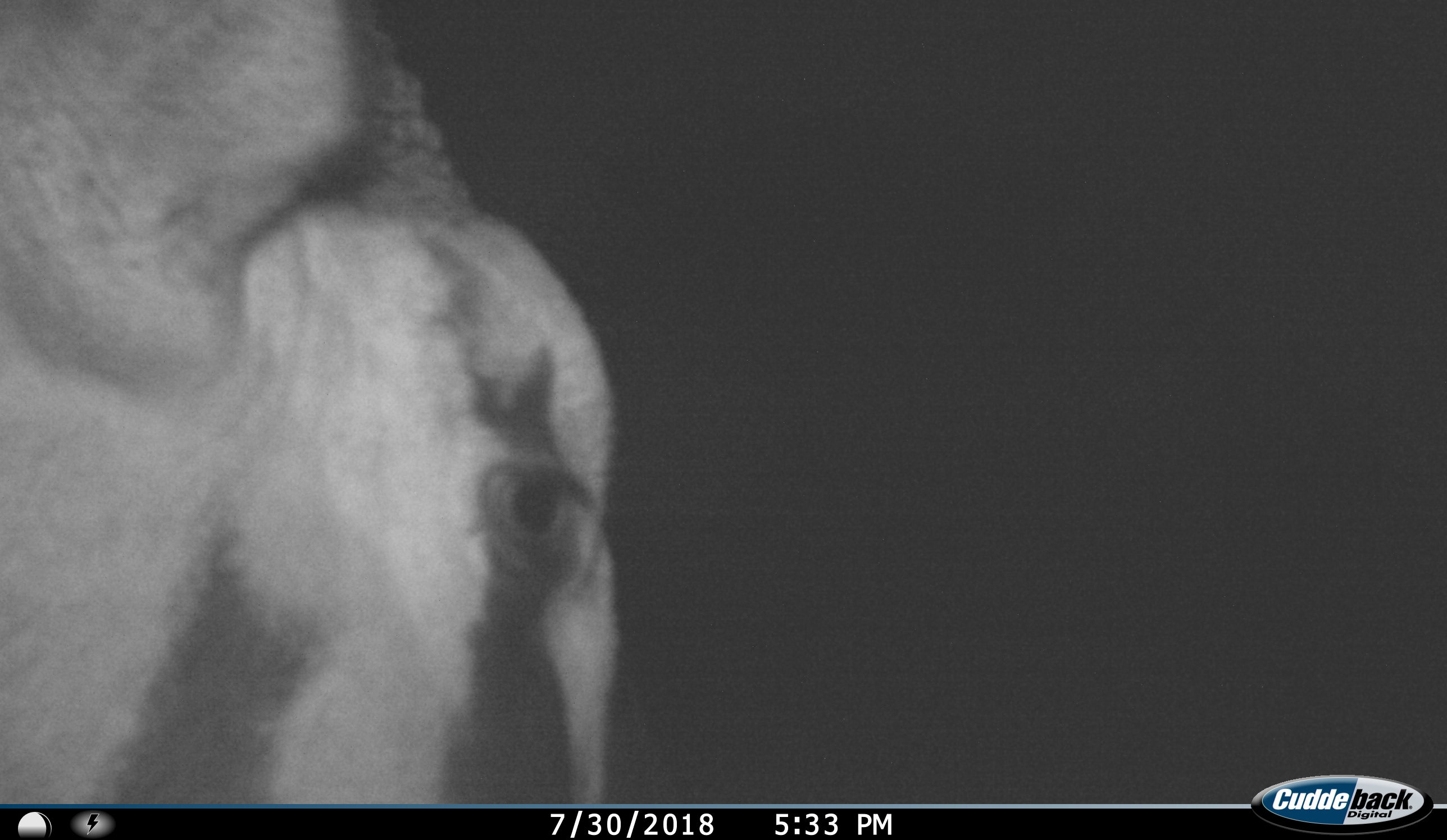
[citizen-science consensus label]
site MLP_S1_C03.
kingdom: Animalia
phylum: Chordata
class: Mammalia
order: Artiodactyla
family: Bovidae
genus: Oryx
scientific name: Oryx gazella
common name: gemsbok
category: oryx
Oryx (gemsbok) (Oryx gazella), count 1. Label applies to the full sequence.